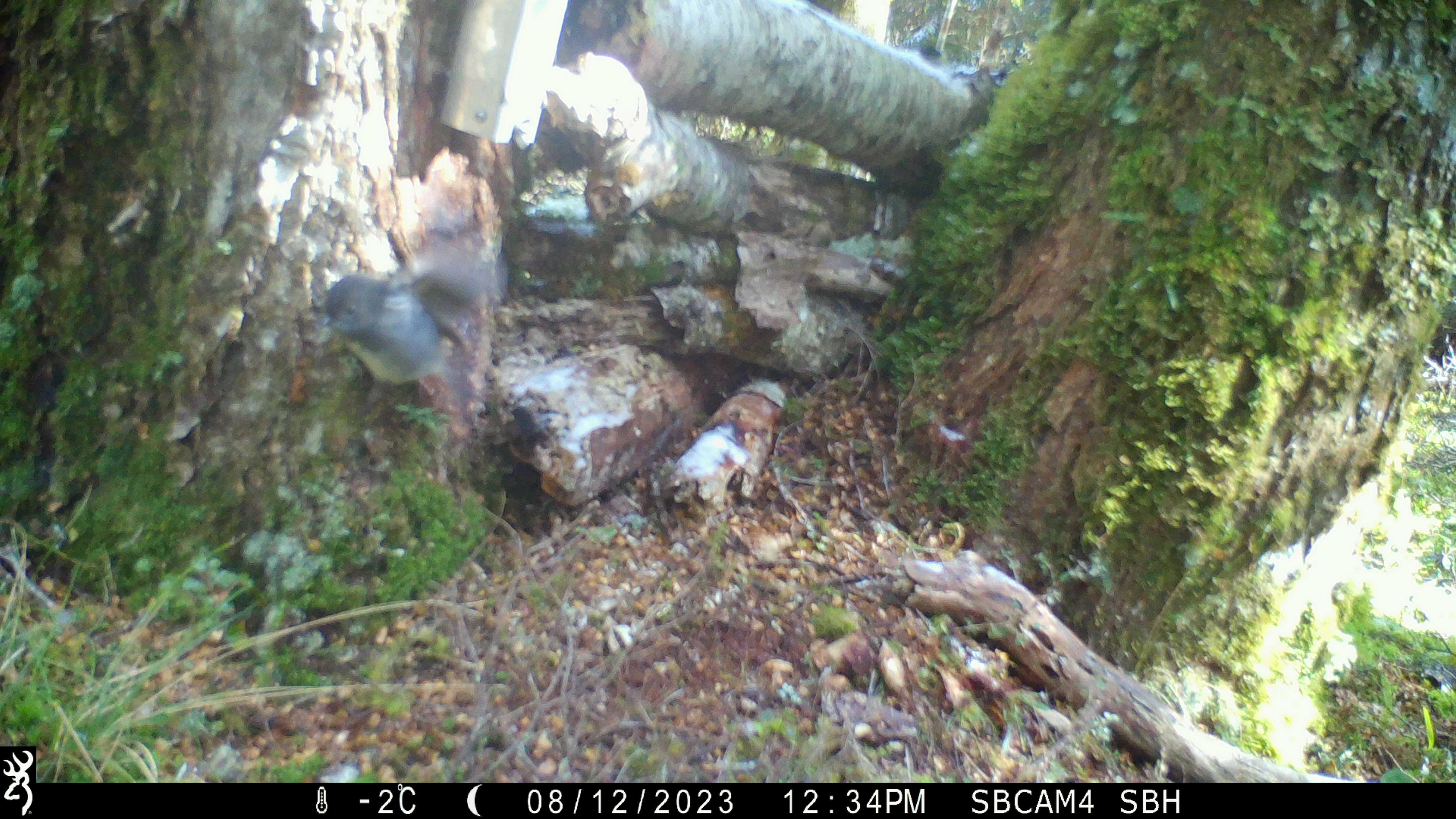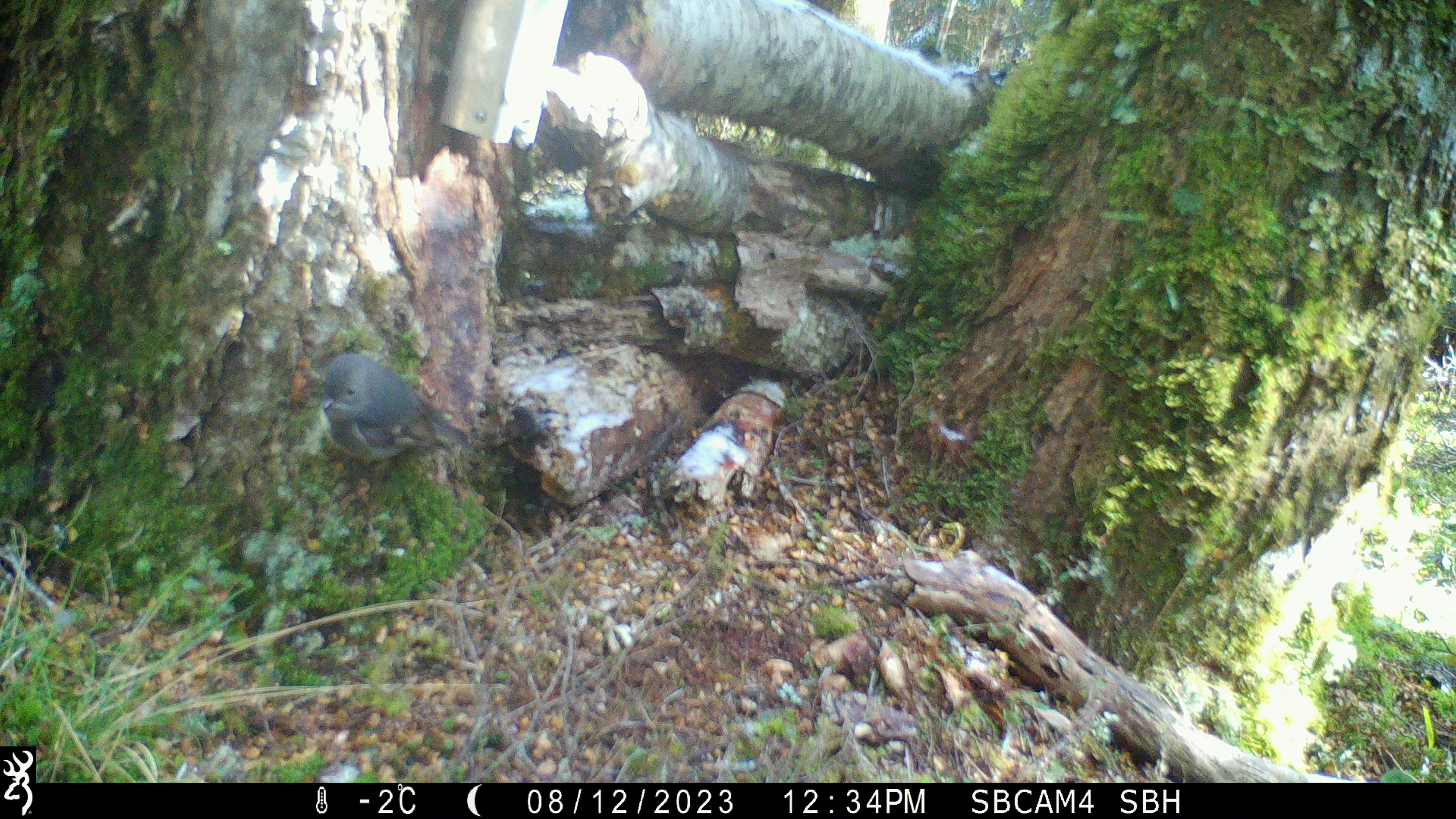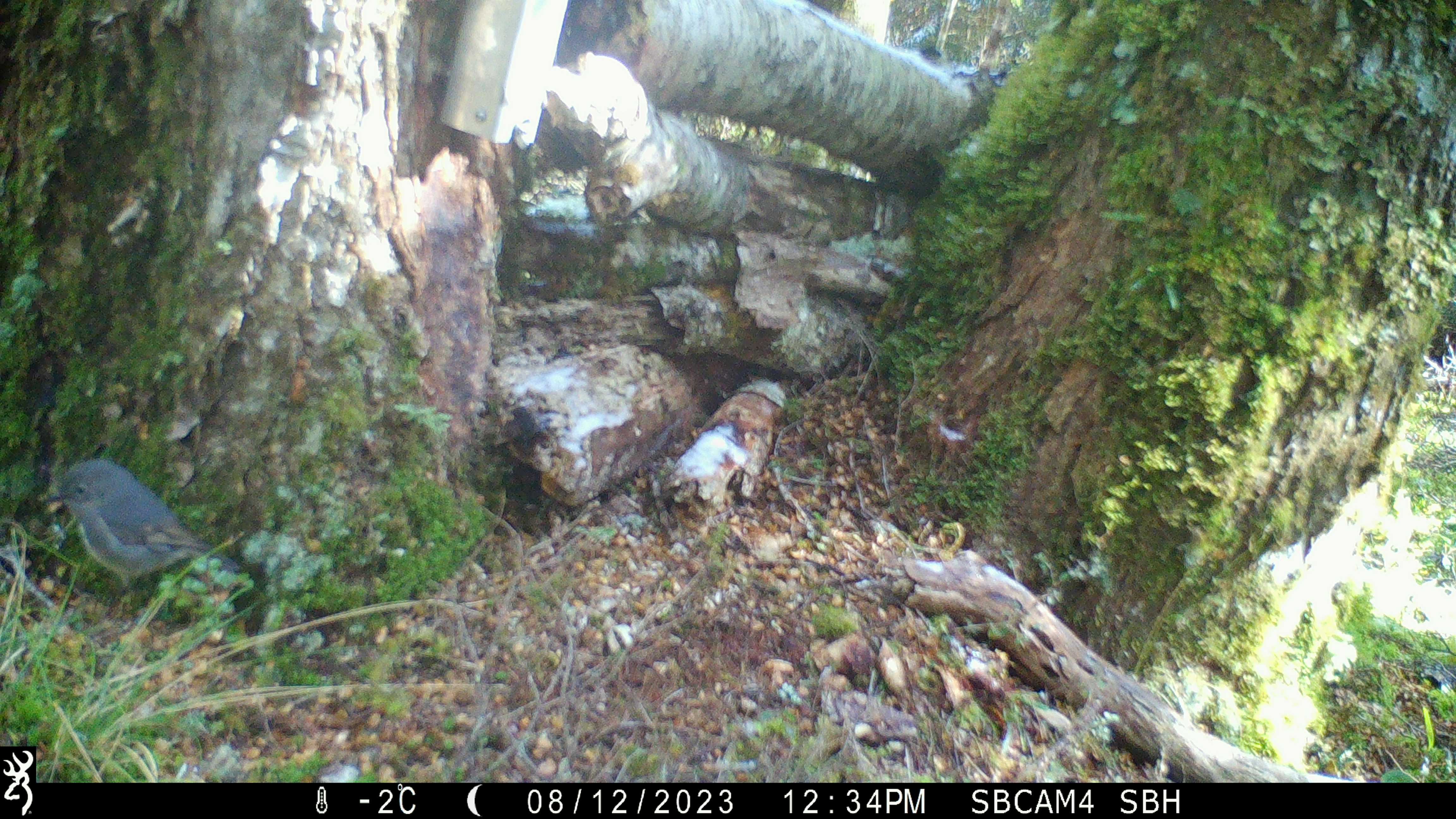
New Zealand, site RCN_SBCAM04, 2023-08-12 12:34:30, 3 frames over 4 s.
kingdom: Animalia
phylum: Chordata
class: Aves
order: Passeriformes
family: Petroicidae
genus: Petroica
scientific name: Petroica australis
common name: new zealand robin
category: robin